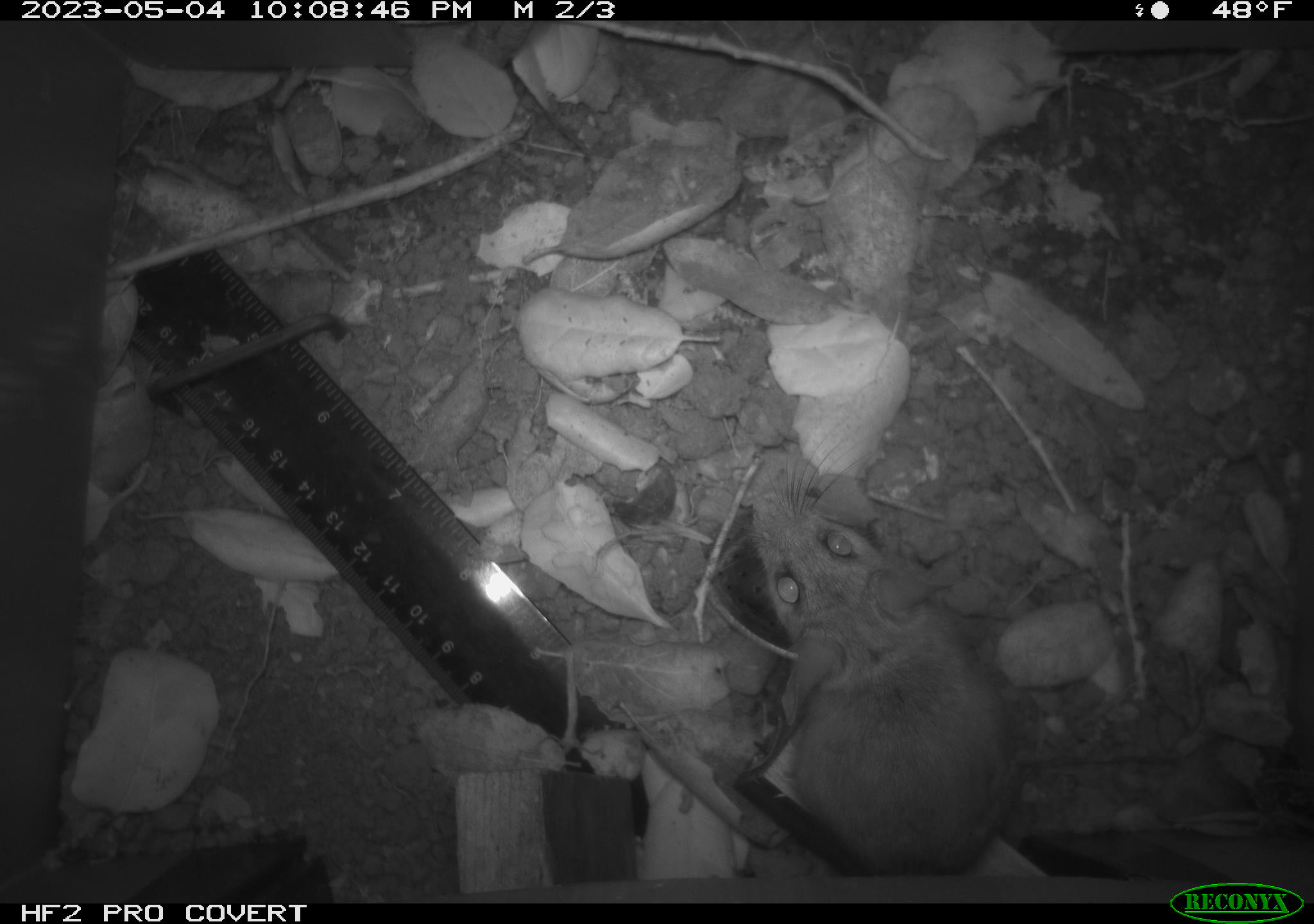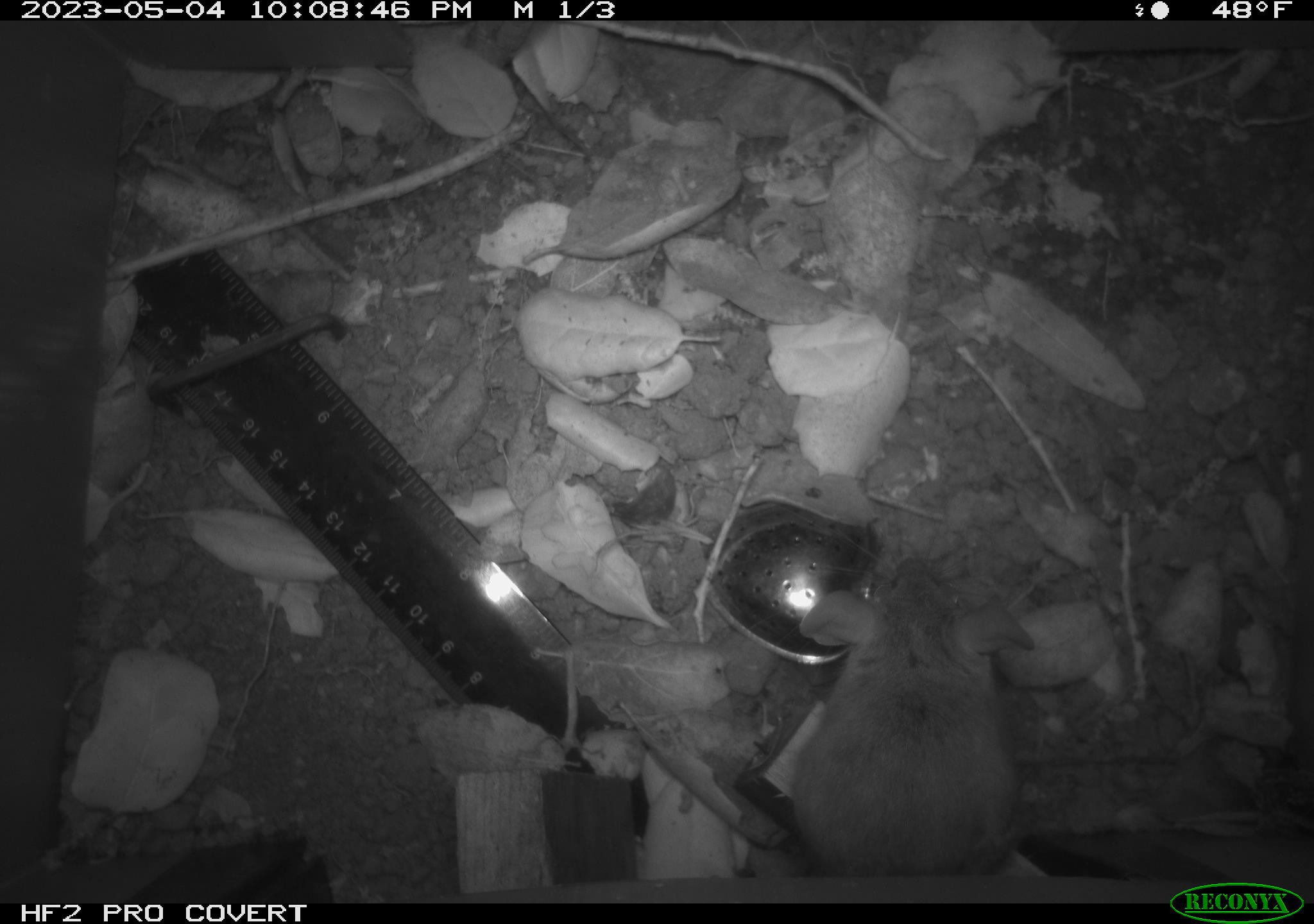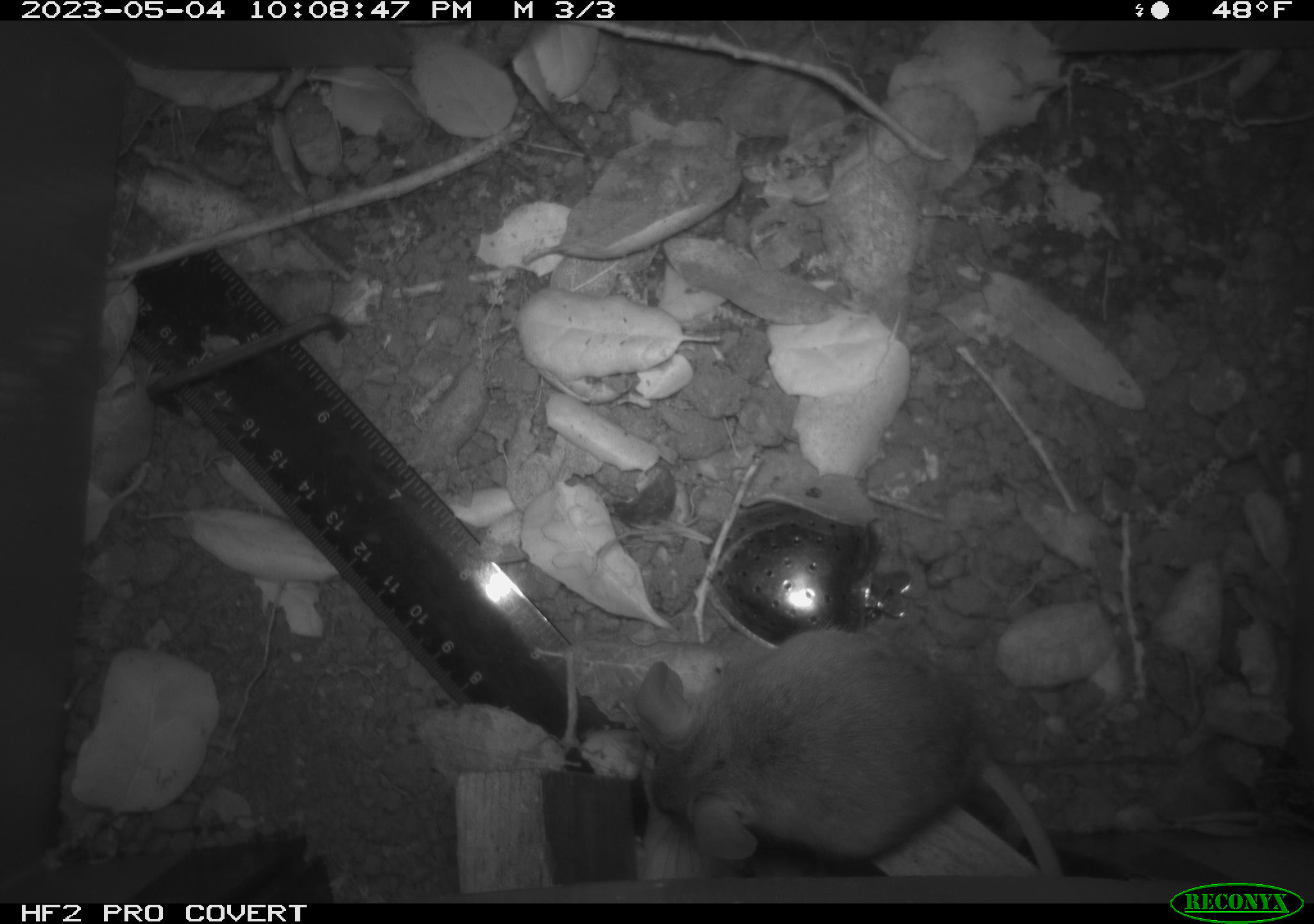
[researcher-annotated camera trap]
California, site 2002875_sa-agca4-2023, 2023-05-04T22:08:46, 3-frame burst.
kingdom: Animalia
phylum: Chordata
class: Mammalia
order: Rodentia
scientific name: Rodentia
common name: mouse species